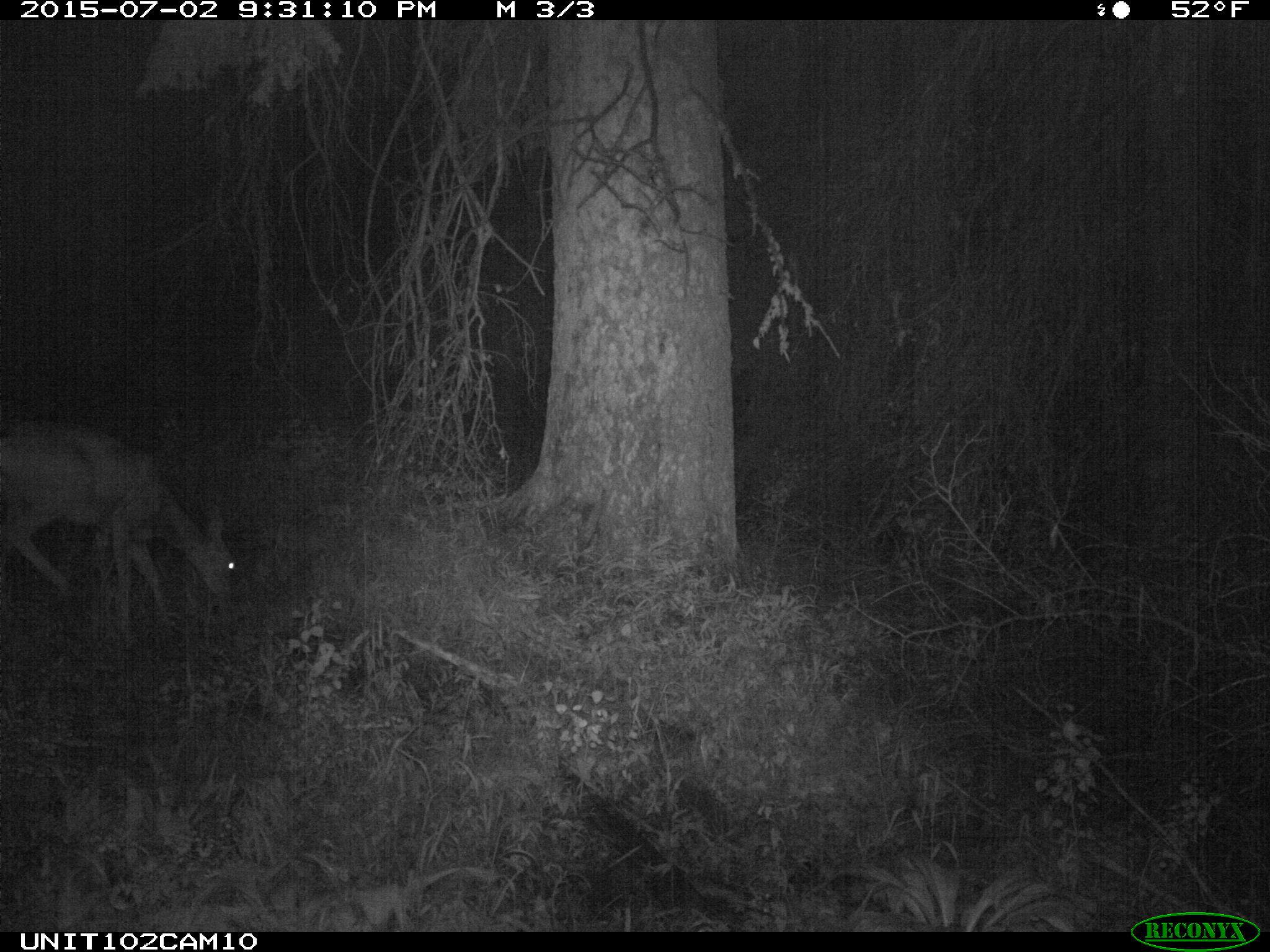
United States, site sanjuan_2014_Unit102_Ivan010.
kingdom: Animalia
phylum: Chordata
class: Mammalia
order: Artiodactyla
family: Cervidae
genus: Odocoileus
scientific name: Odocoileus hemionus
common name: mule deer